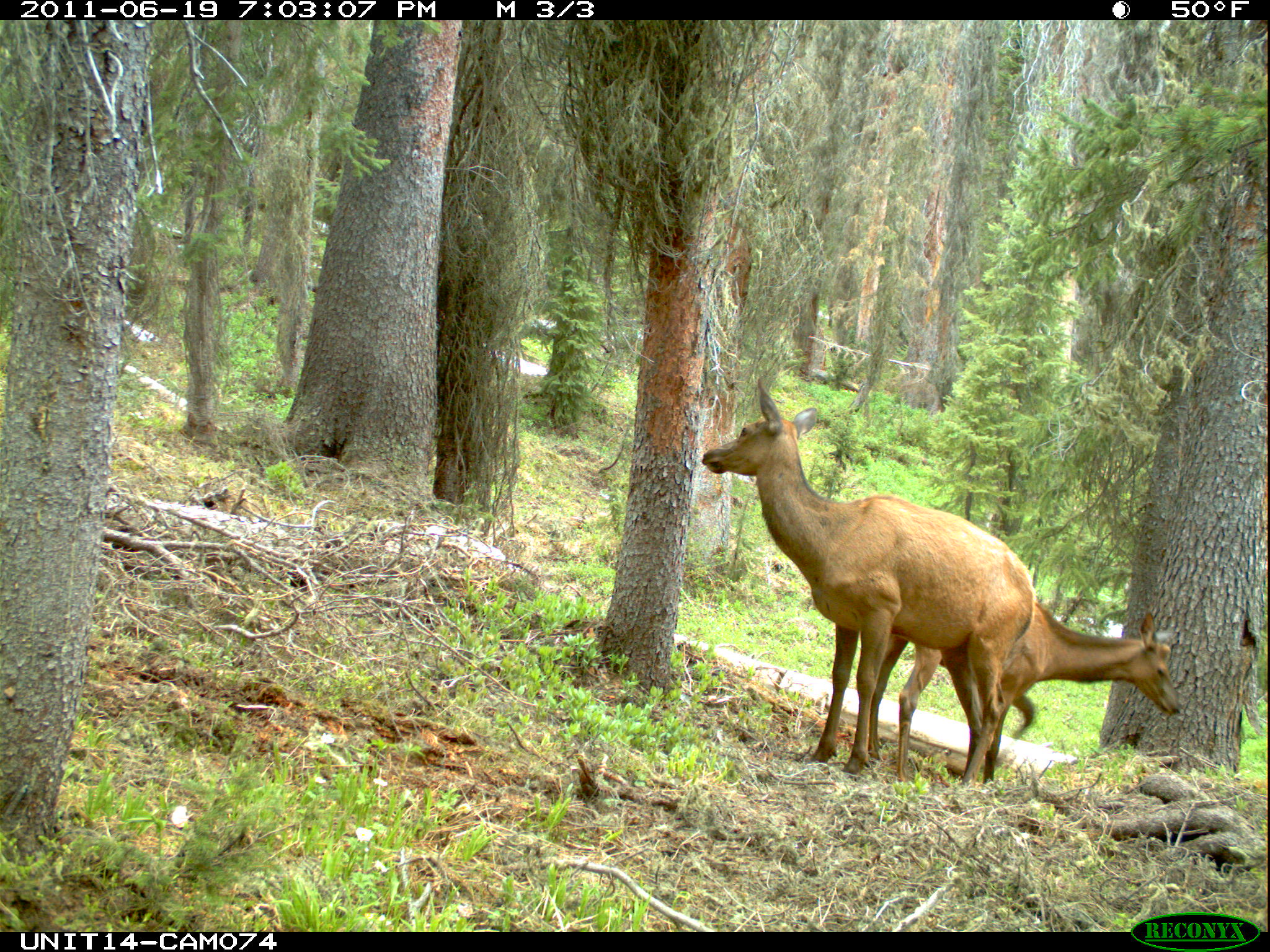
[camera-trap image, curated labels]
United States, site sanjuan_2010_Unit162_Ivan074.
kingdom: Animalia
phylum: Chordata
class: Mammalia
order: Artiodactyla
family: Cervidae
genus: Cervus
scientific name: Cervus elaphus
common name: red deer